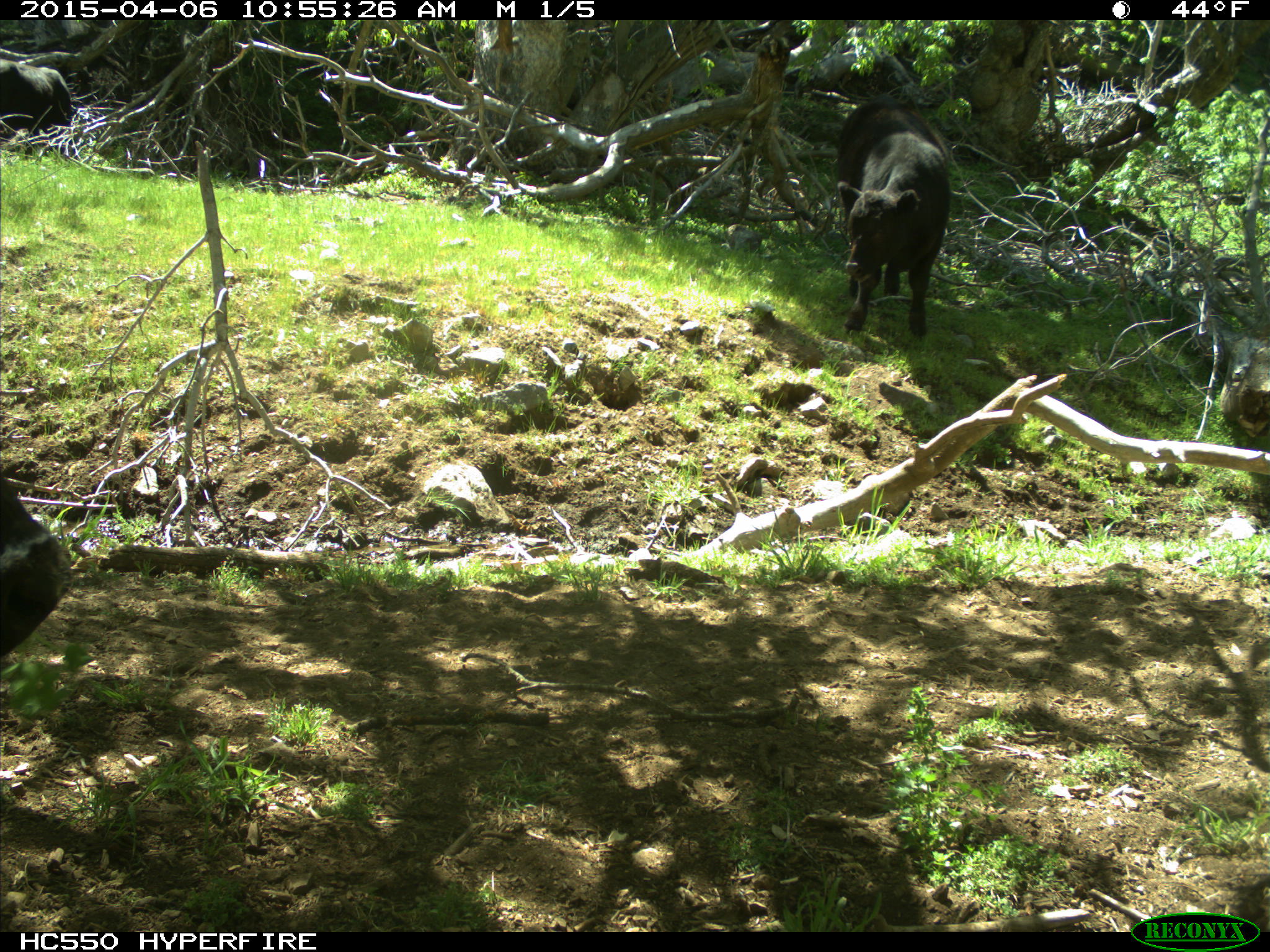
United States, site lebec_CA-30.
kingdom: Animalia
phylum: Chordata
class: Mammalia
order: Artiodactyla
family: Bovidae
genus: Bos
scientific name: Bos taurus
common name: domestic cow